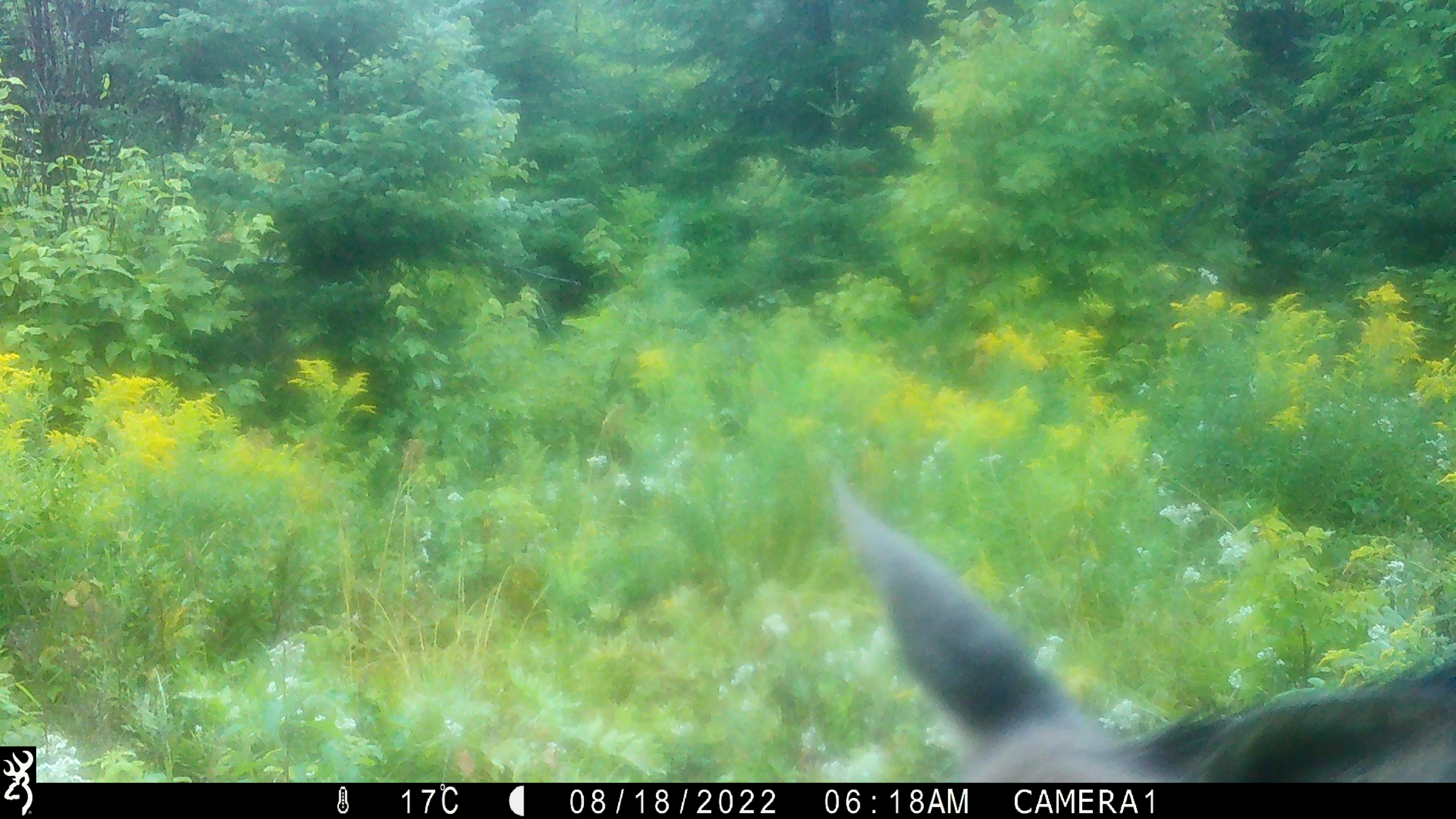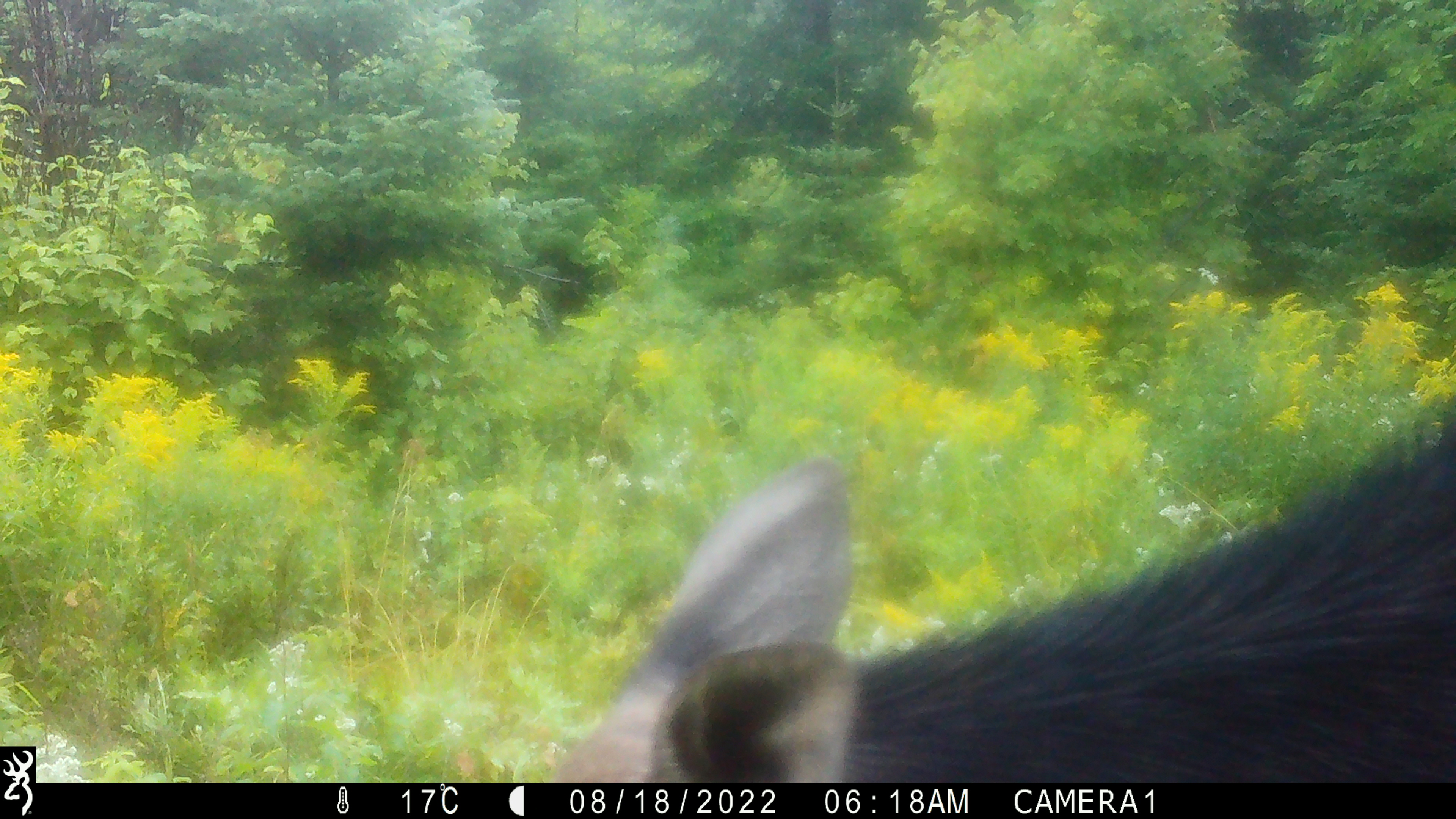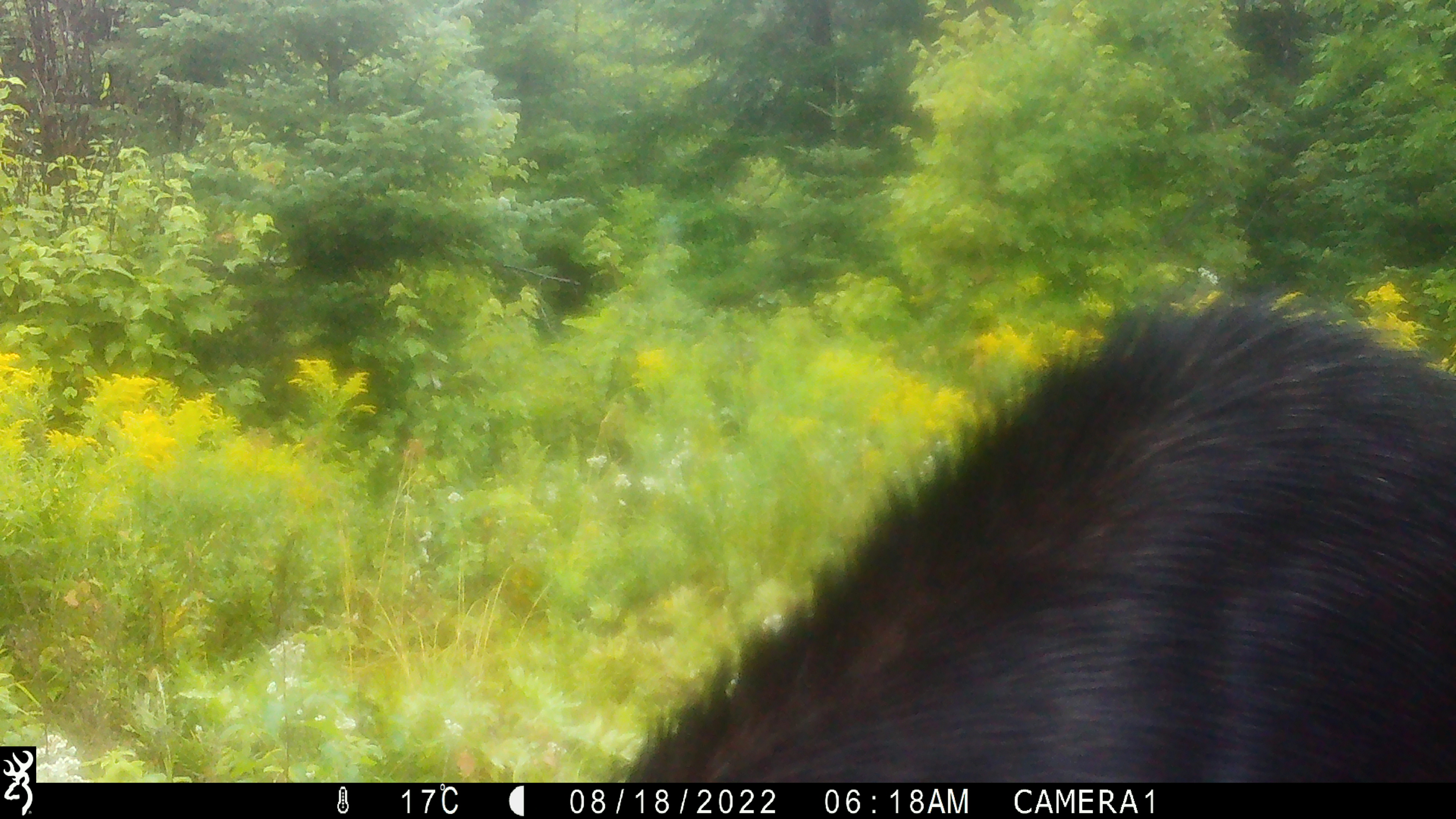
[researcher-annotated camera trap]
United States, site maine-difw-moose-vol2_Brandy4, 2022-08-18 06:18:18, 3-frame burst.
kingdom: Animalia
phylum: Chordata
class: Mammalia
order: Artiodactyla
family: Cervidae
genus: Alces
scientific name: Alces alces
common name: moose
Moose (Alces alces).